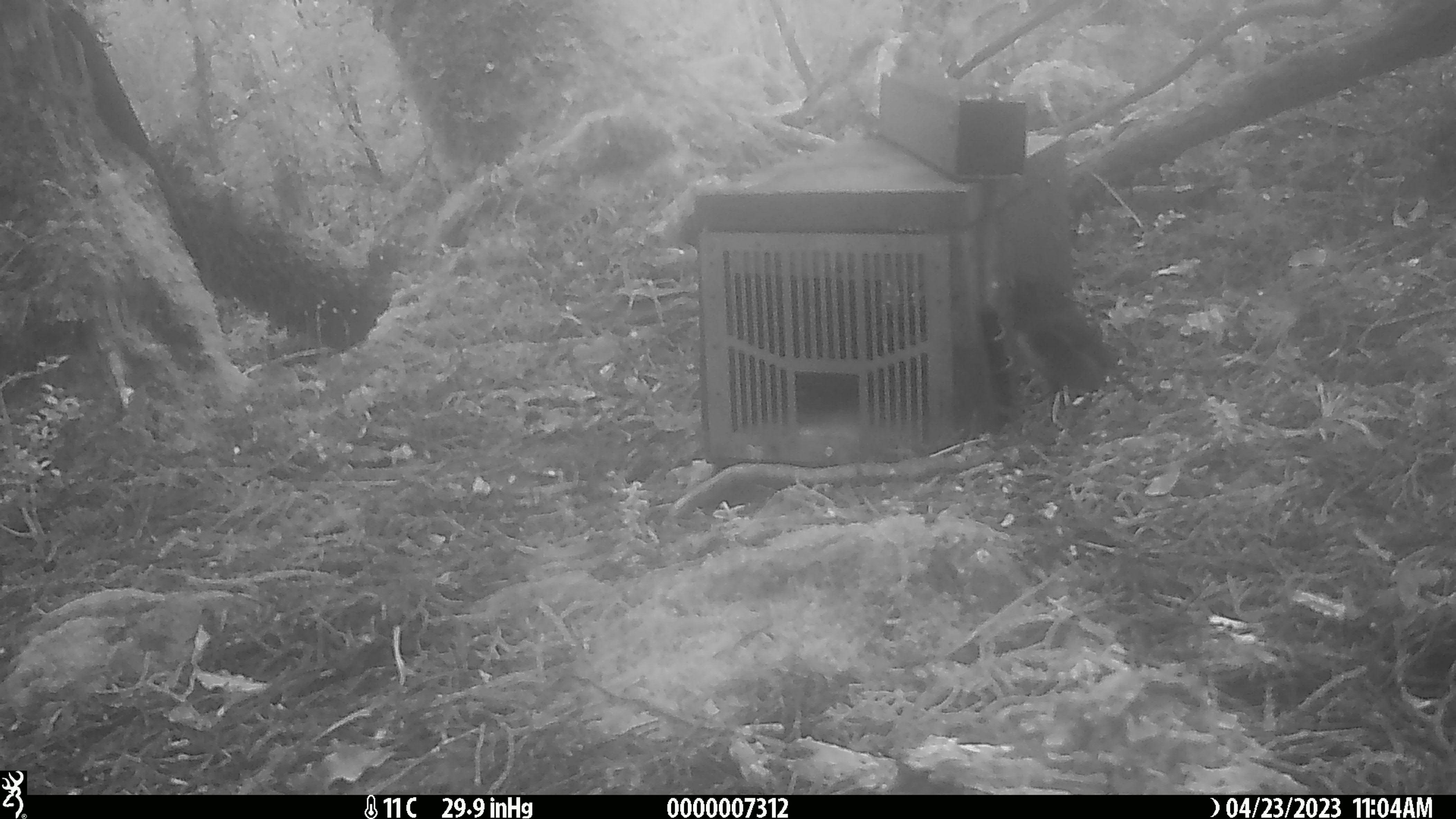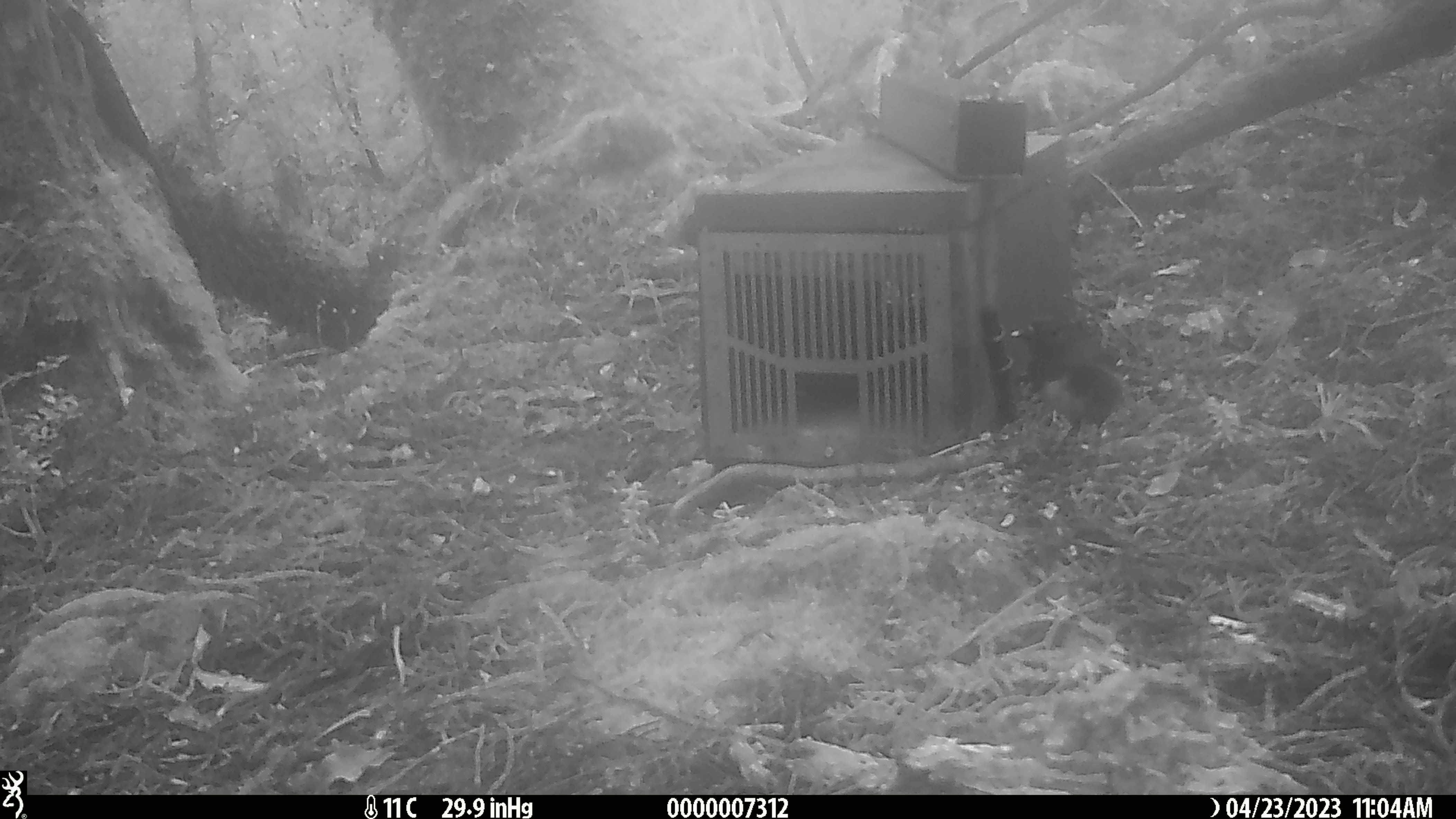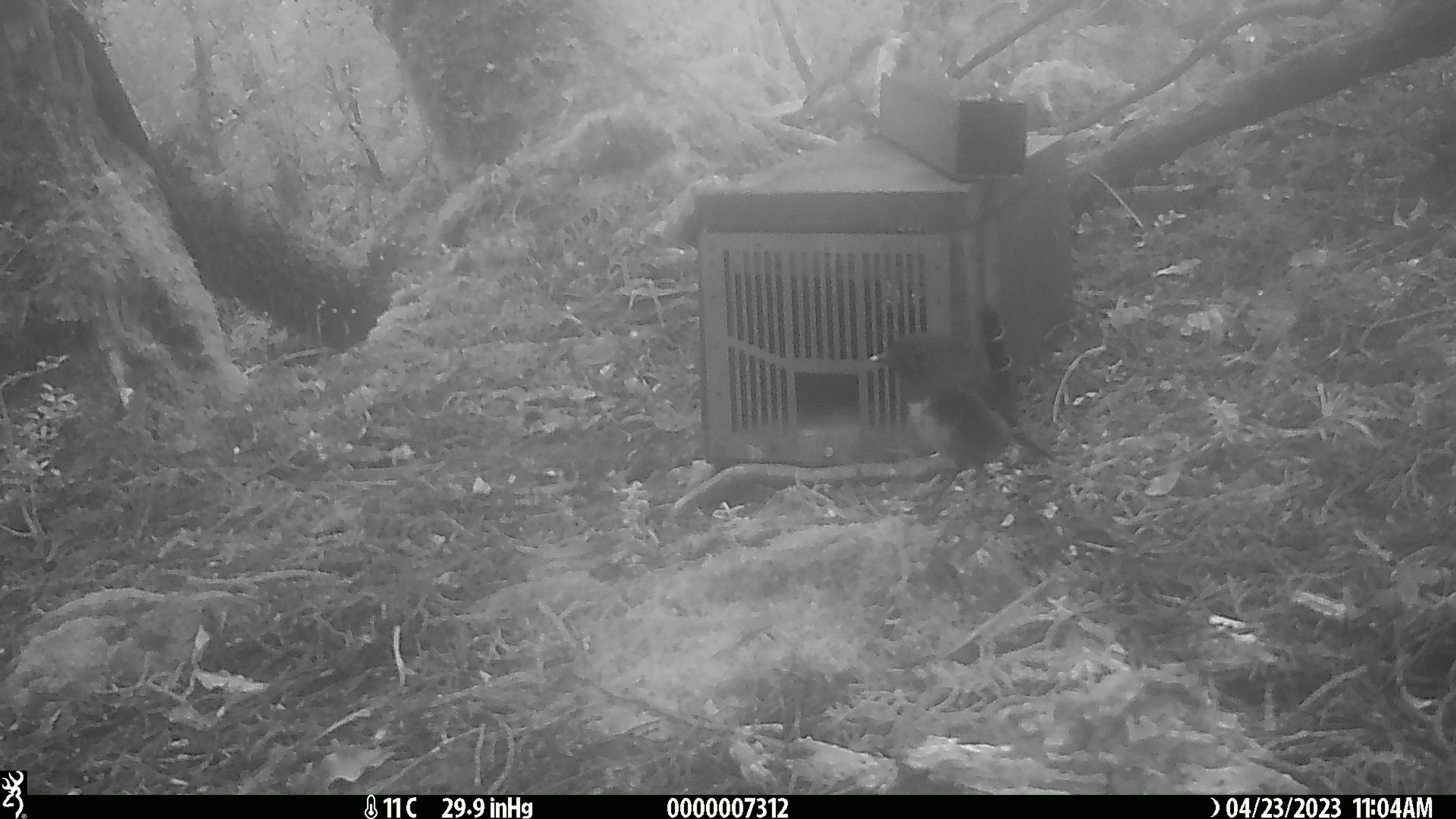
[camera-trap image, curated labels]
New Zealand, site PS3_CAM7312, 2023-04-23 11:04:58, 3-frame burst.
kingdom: Animalia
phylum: Chordata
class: Aves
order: Passeriformes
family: Petroicidae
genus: Petroica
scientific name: Petroica australis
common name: new zealand robin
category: robin